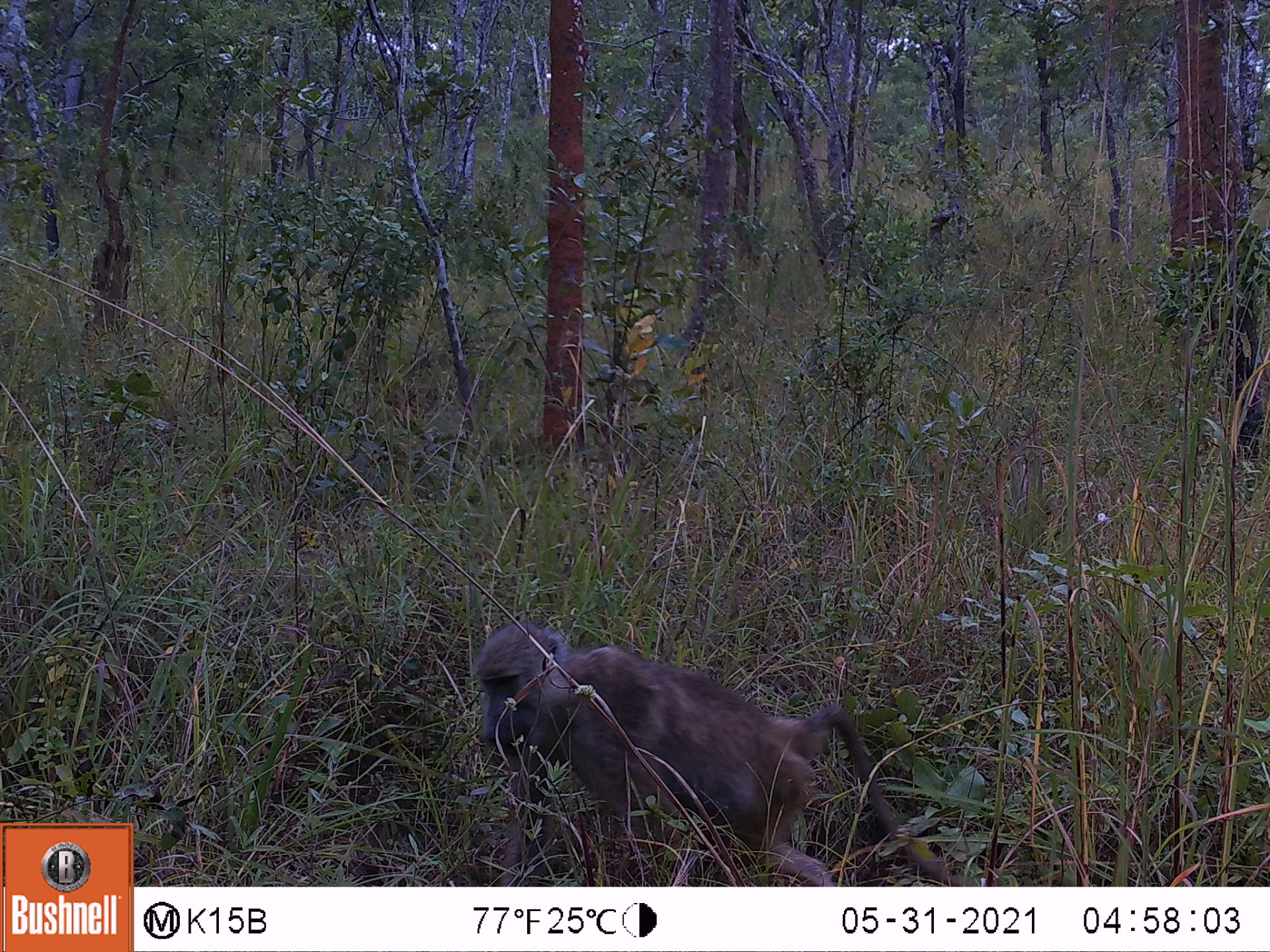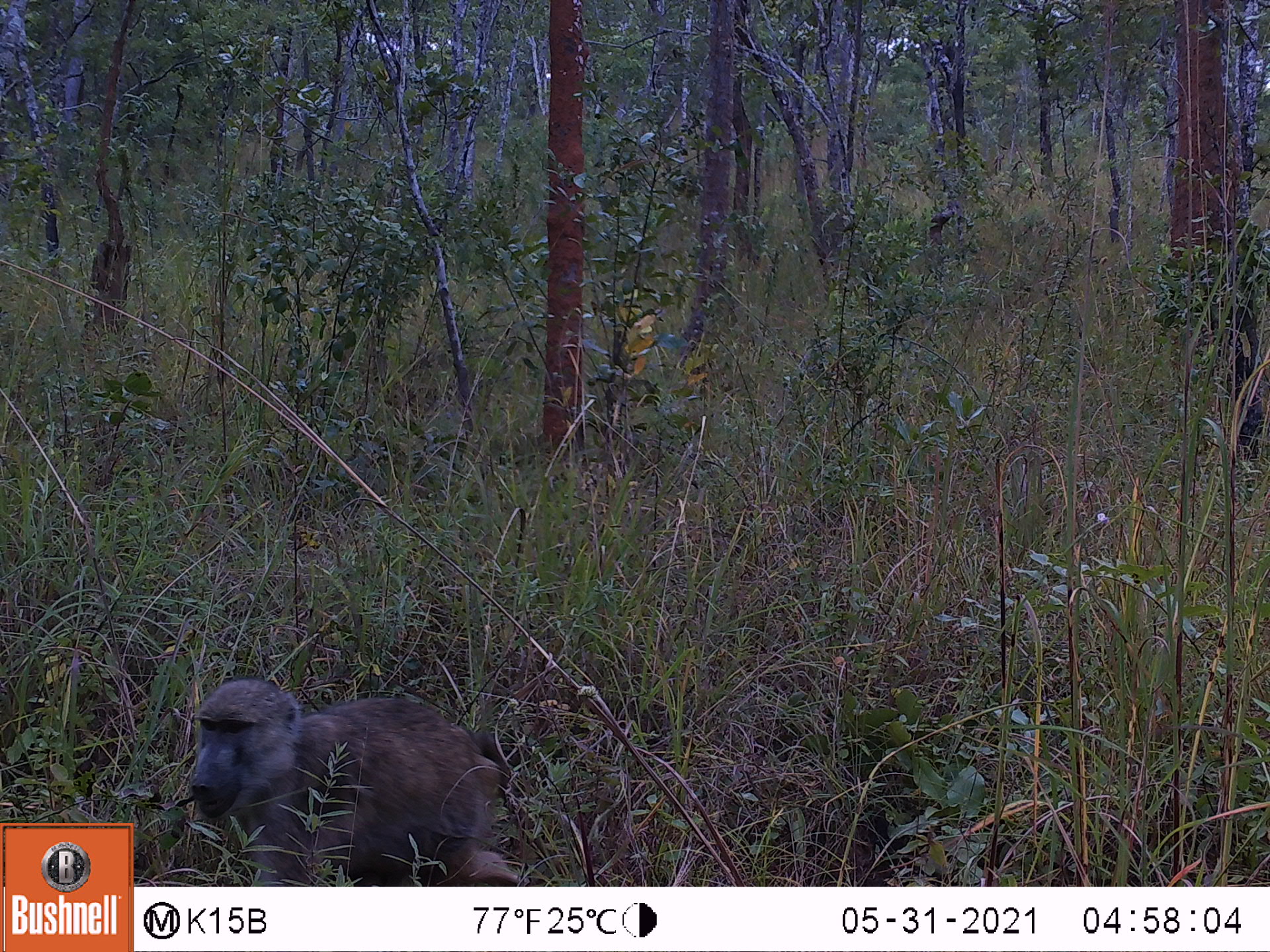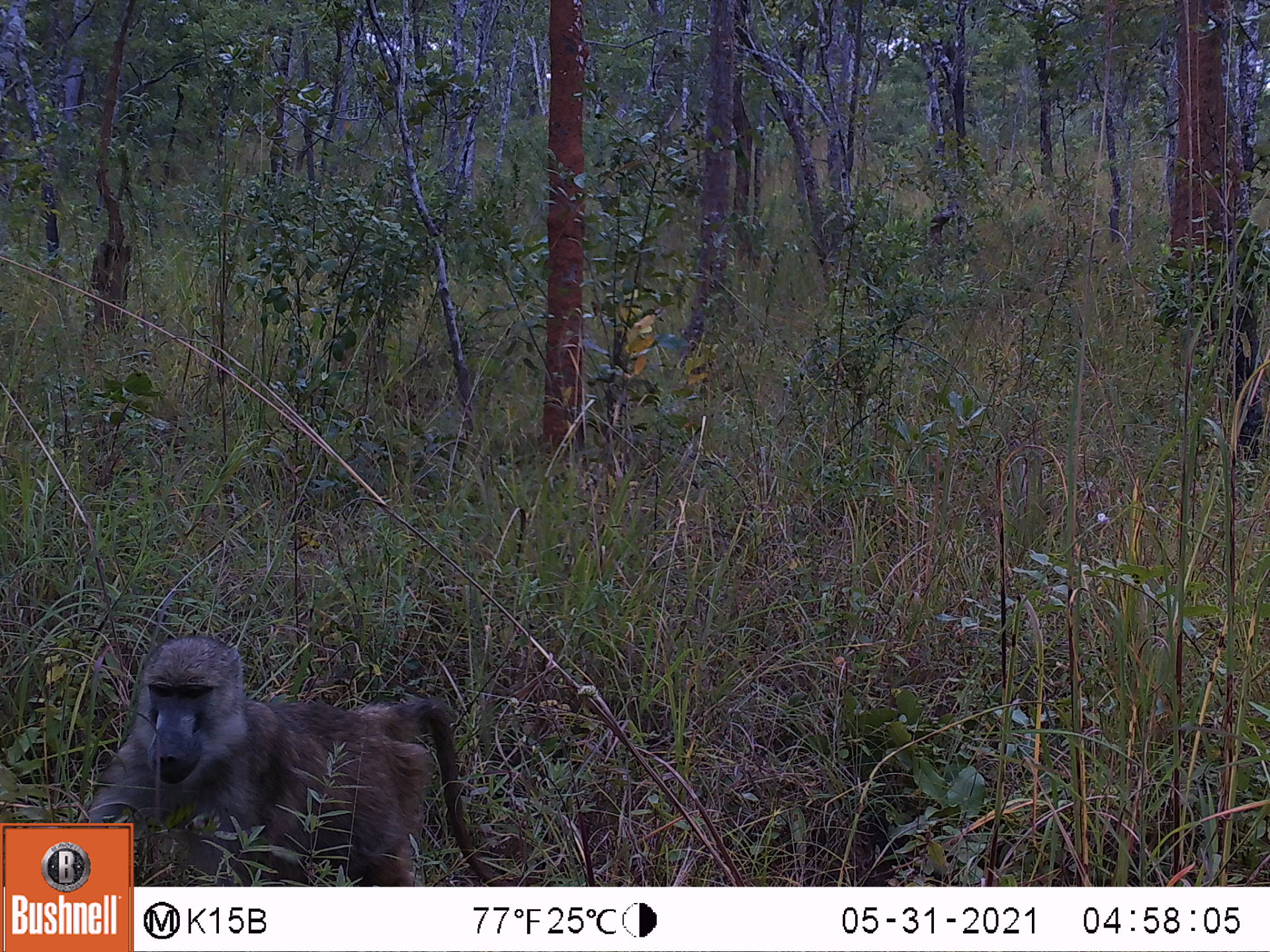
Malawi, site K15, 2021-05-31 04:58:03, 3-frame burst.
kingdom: Animalia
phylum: Chordata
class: Mammalia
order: Primates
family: Cercopithecidae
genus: Papio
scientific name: Papio cynocephalus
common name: yellow baboon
Yellow baboon (Papio cynocephalus), count 1.